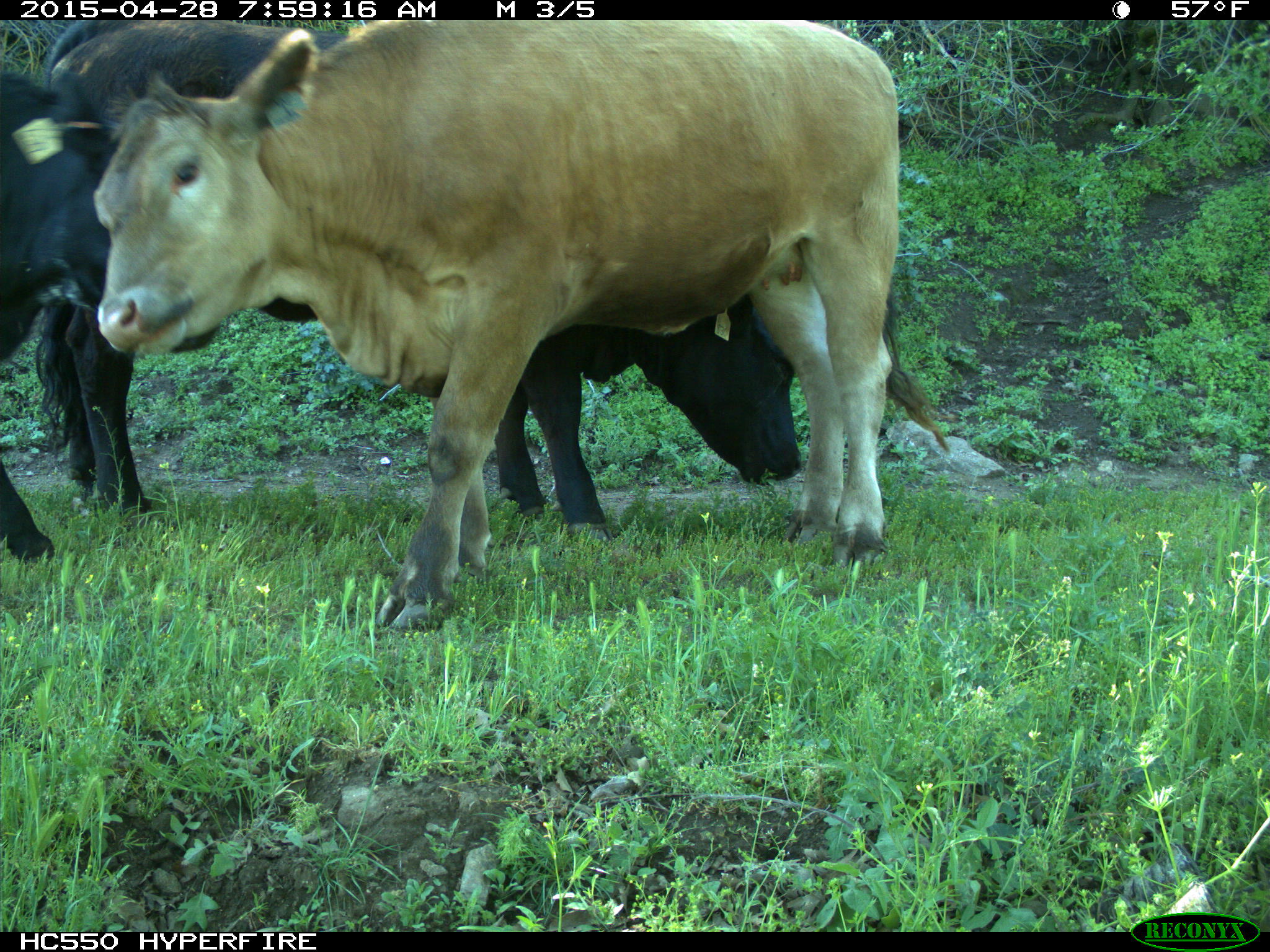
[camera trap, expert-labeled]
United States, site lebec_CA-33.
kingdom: Animalia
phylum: Chordata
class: Mammalia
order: Artiodactyla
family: Bovidae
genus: Bos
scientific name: Bos taurus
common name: domestic cow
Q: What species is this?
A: Bos taurus (domestic cow).